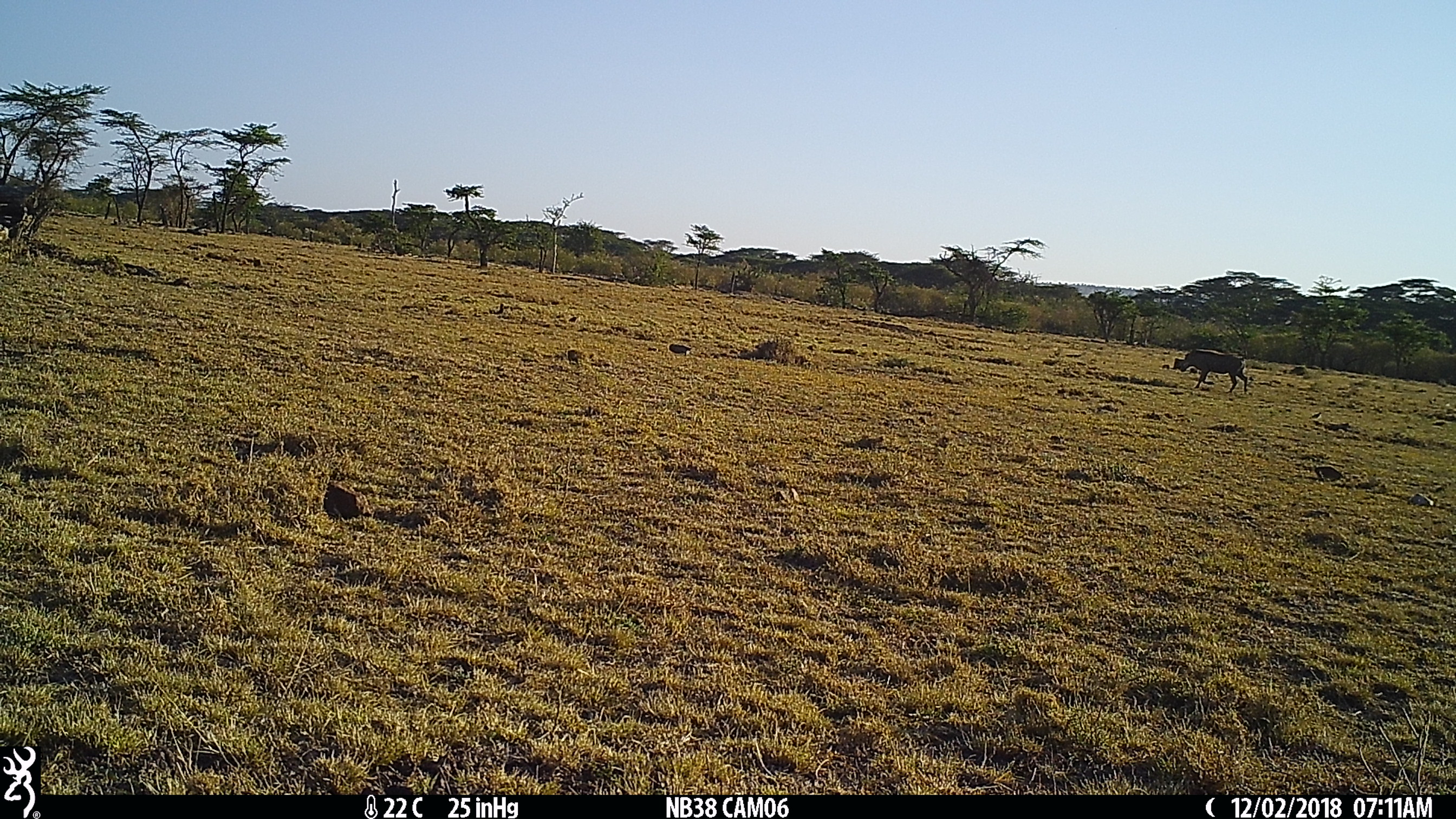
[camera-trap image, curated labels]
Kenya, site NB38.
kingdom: Animalia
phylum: Chordata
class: Mammalia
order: Artiodactyla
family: Suidae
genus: Phacochoerus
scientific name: Phacochoerus africanus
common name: common warthog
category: warthog